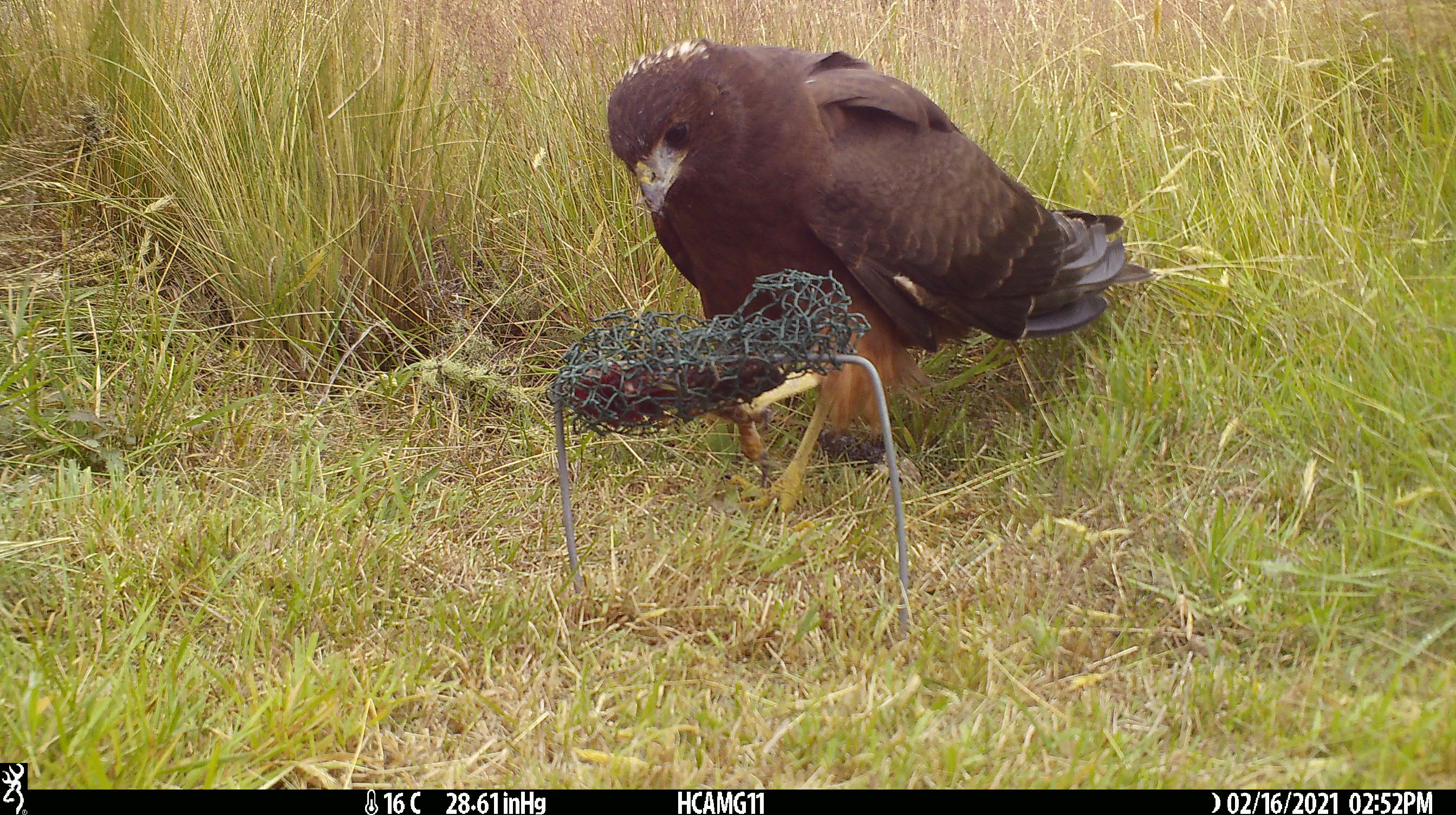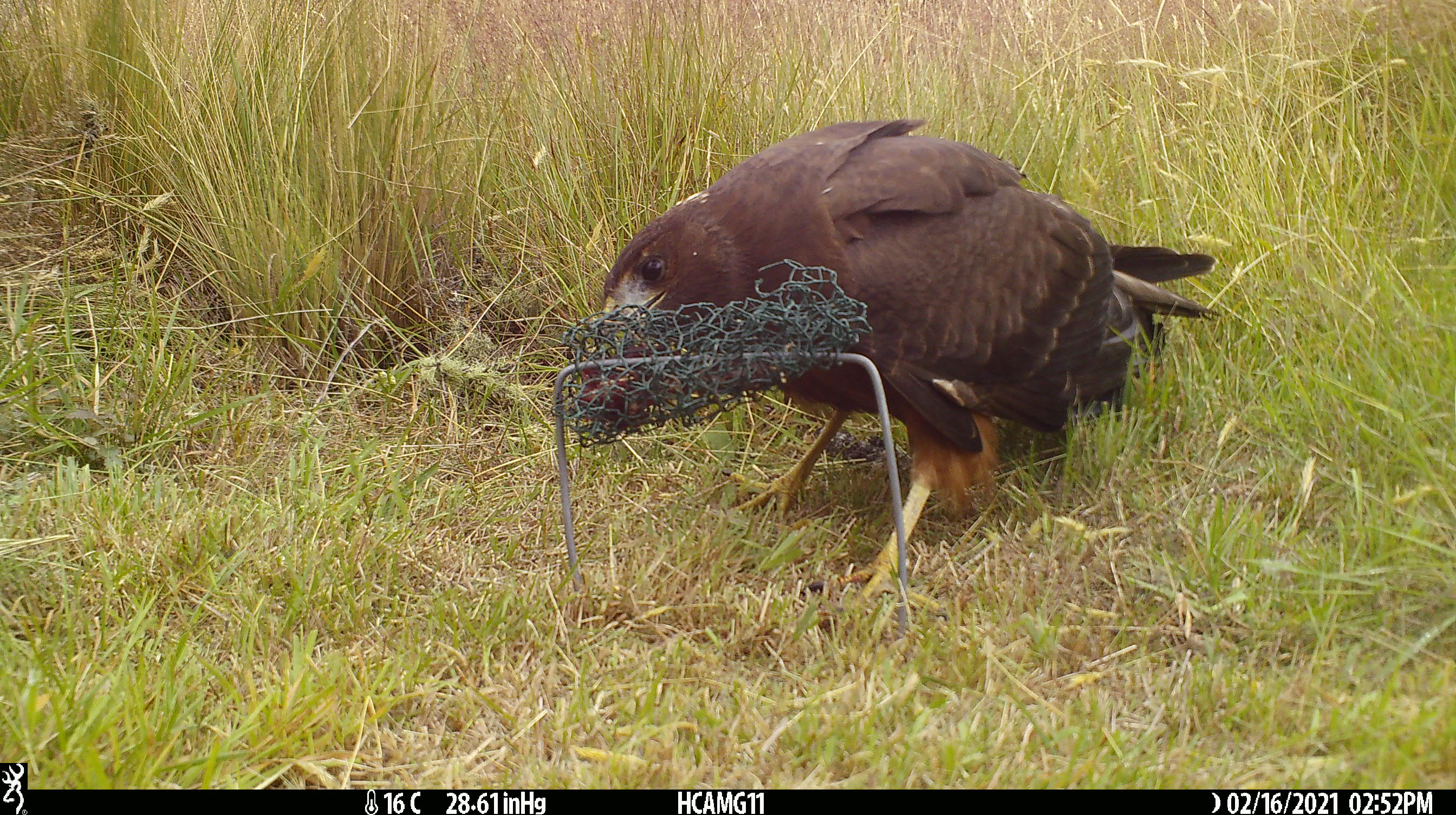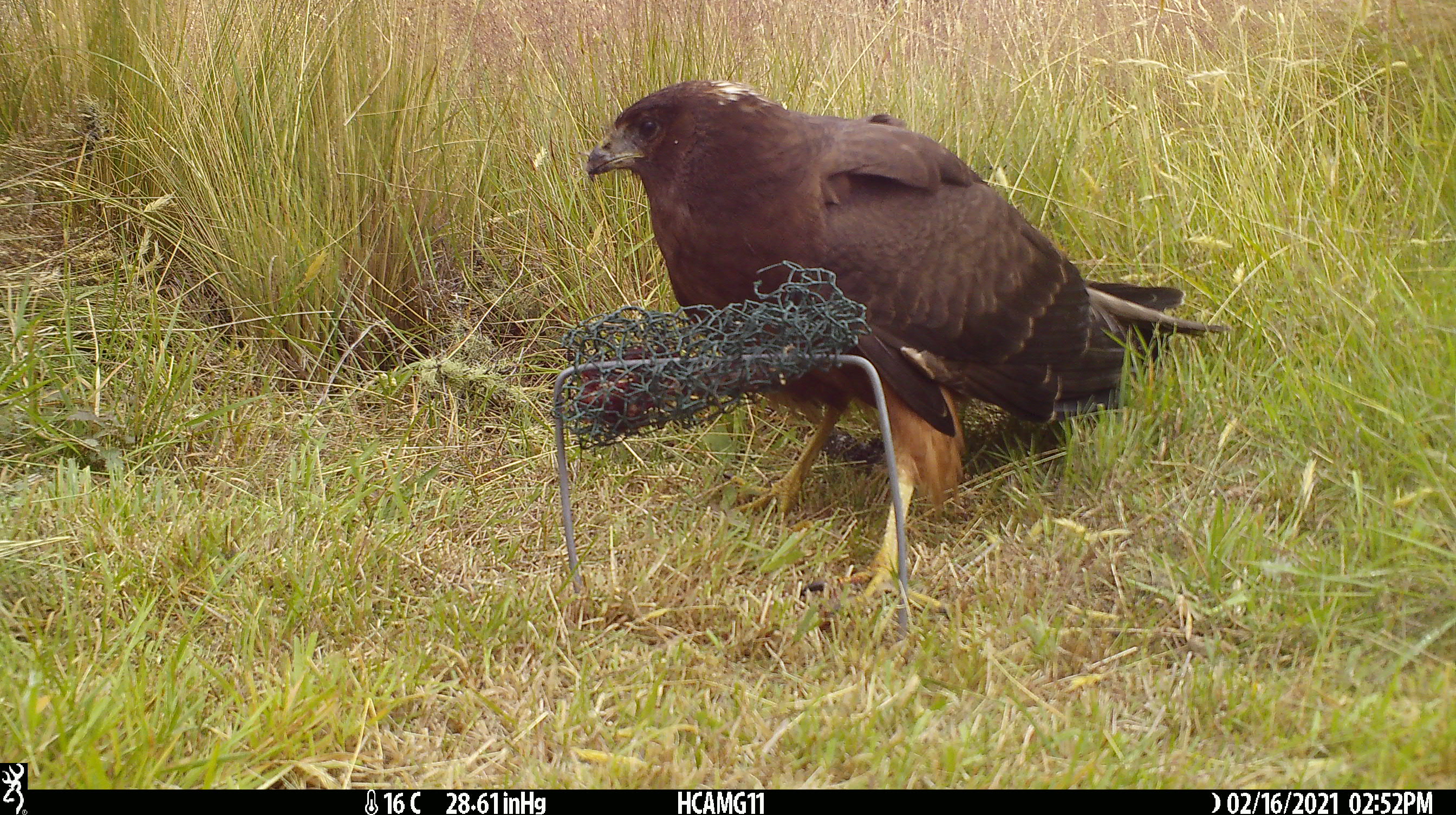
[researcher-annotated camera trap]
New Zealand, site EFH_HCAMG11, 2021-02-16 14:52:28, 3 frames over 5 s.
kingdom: Animalia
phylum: Chordata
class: Aves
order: Accipitriformes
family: Accipitridae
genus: Circus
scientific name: Circus approximans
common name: swamp harrier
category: harrier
Harrier (swamp harrier) (Circus approximans).